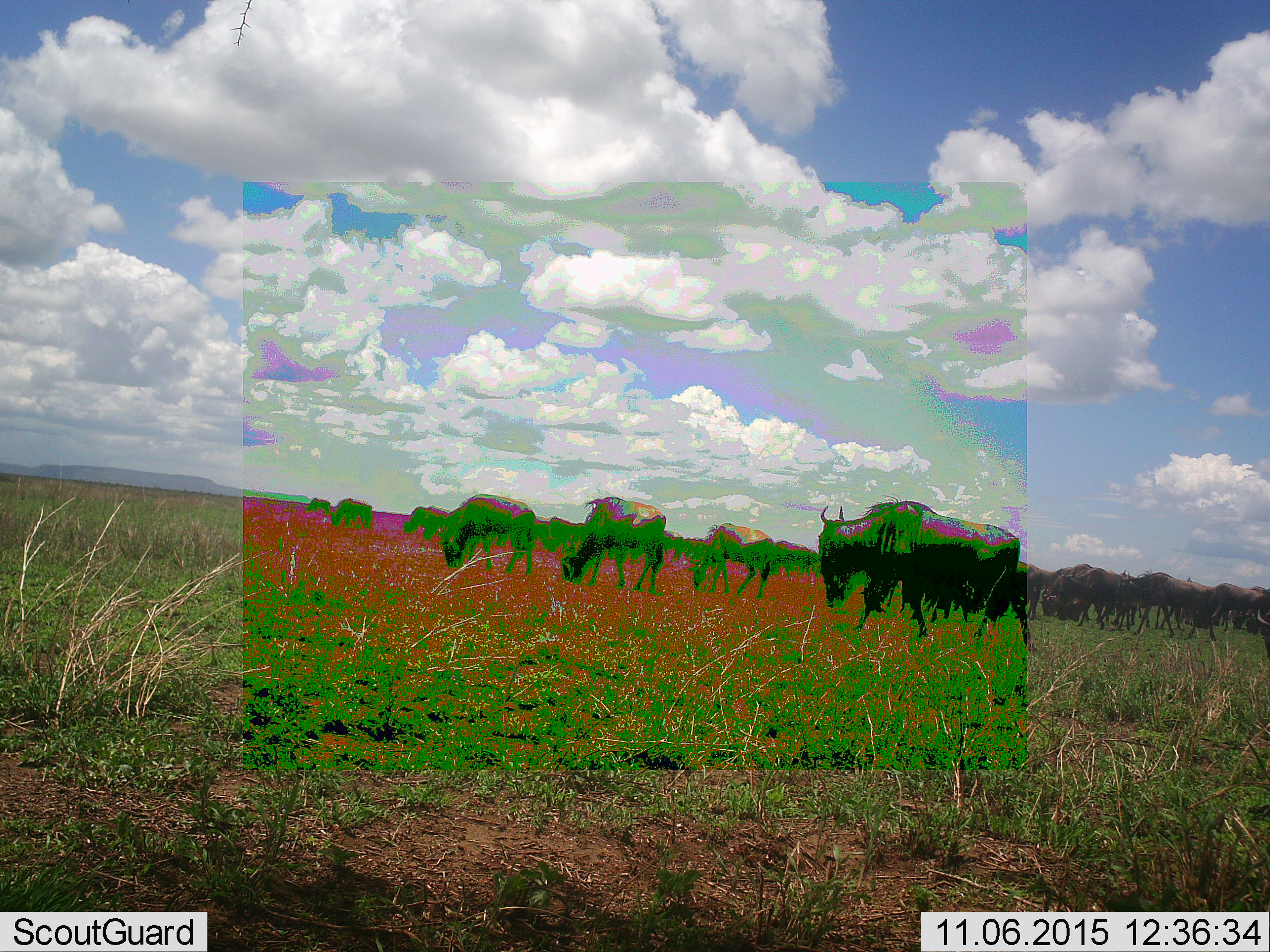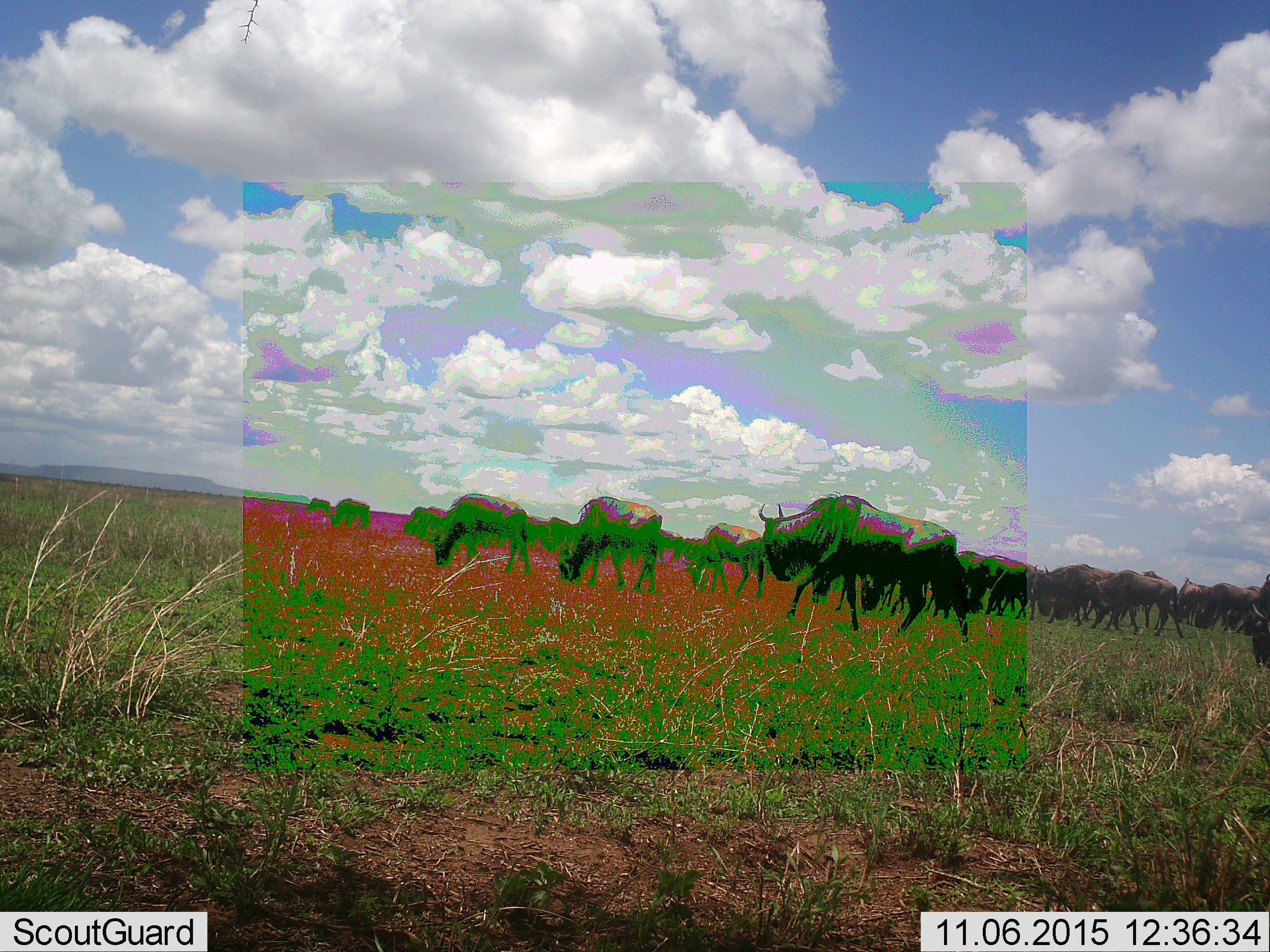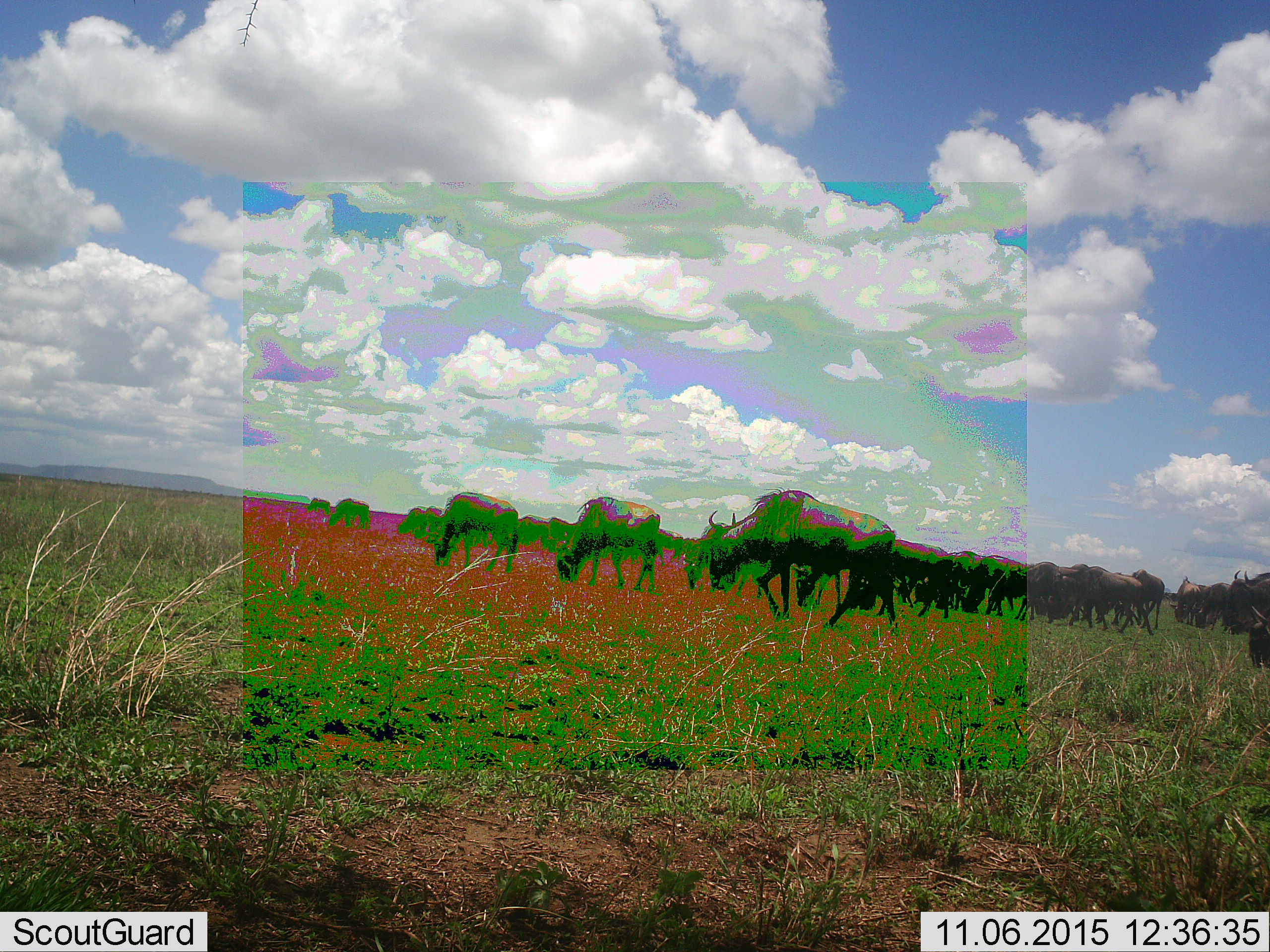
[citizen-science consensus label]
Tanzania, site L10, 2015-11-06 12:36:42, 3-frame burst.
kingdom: Animalia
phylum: Chordata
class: Mammalia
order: Artiodactyla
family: Bovidae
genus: Connochaetes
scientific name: Connochaetes taurinus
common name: blue wildebeest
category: wildebeest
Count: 51+.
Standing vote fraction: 38%.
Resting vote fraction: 12%.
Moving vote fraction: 88%.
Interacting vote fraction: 12%.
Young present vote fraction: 0%.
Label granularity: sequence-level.